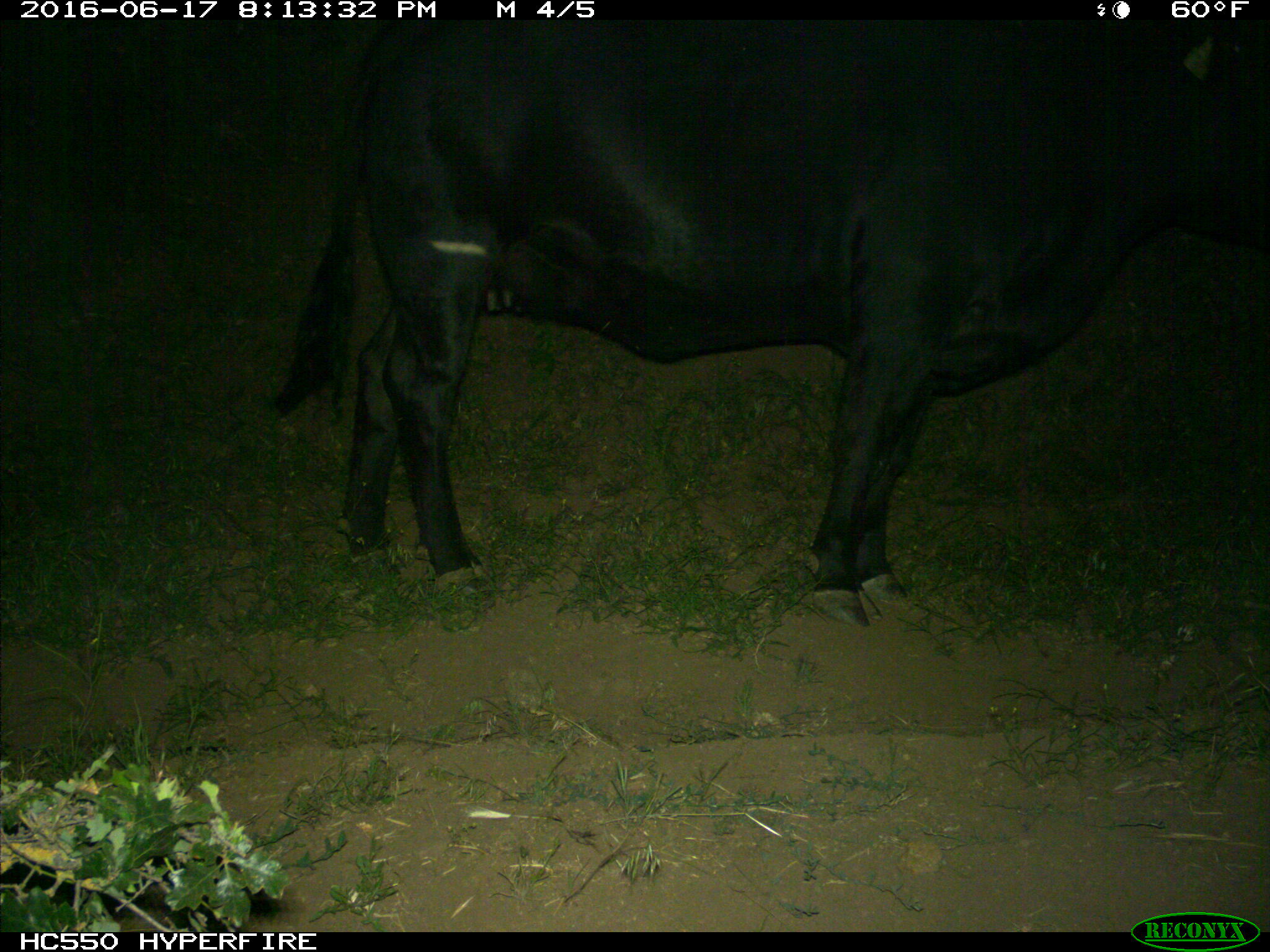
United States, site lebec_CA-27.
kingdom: Animalia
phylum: Chordata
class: Mammalia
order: Artiodactyla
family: Bovidae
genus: Bos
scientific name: Bos taurus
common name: domestic cow